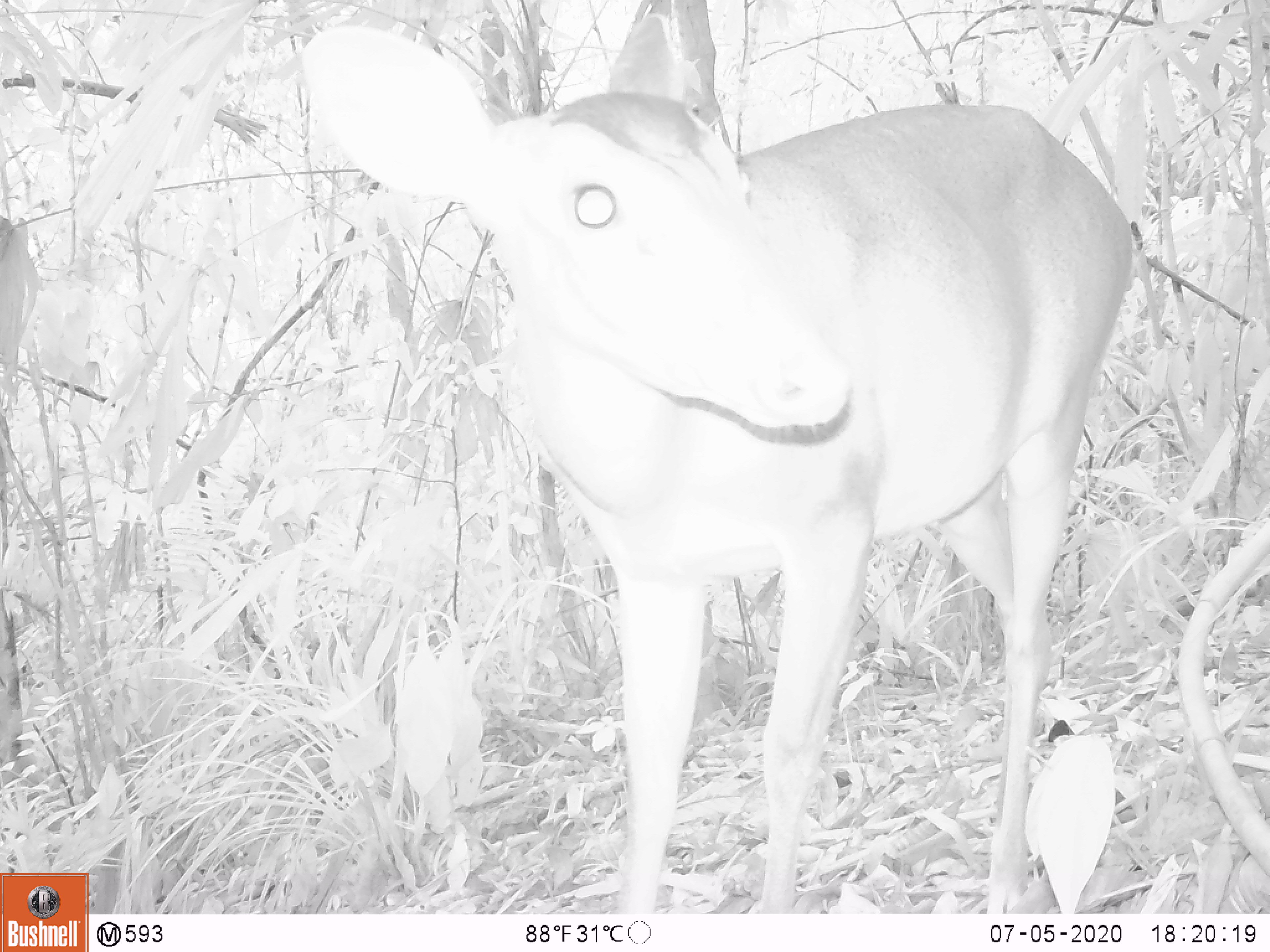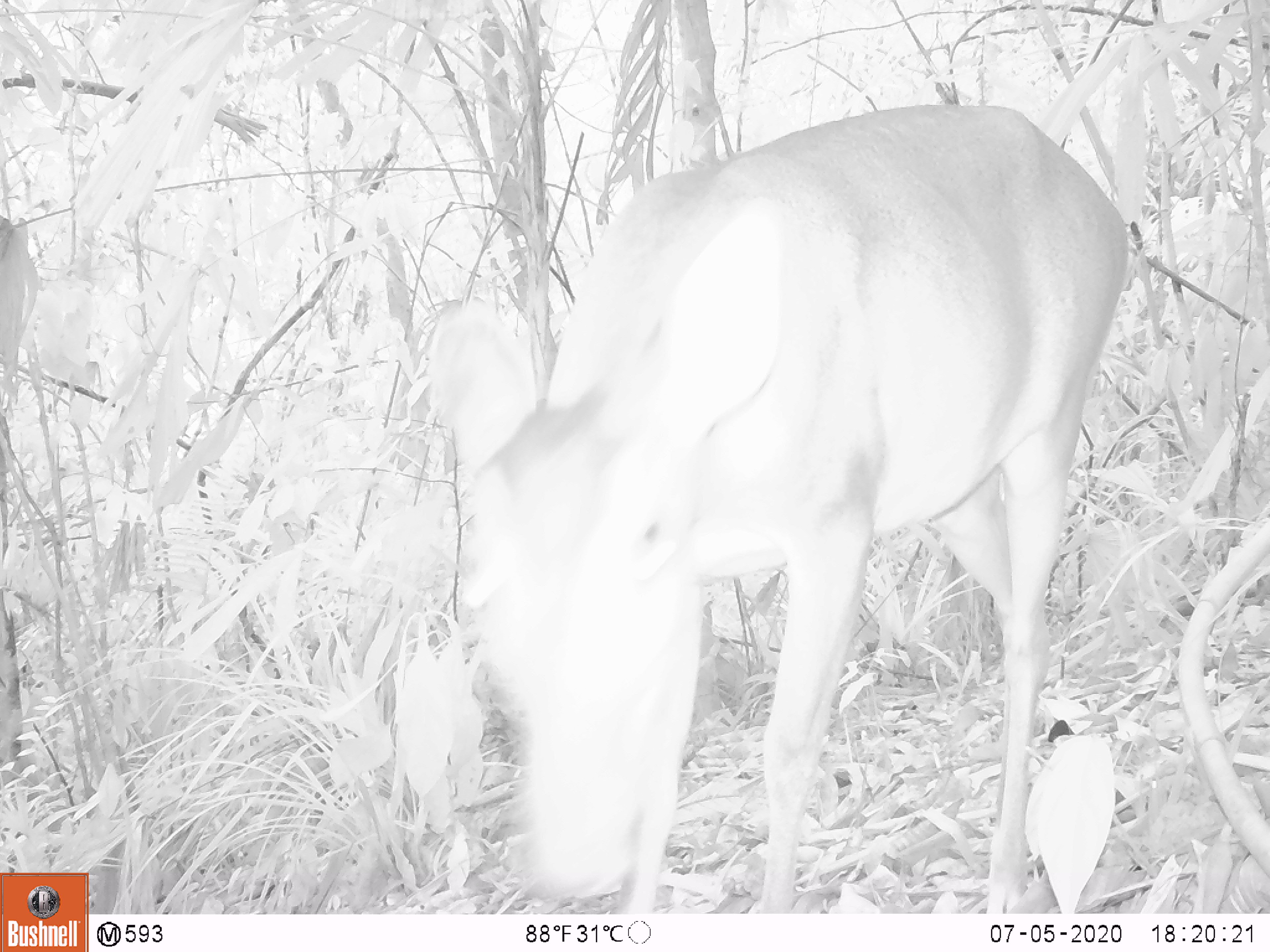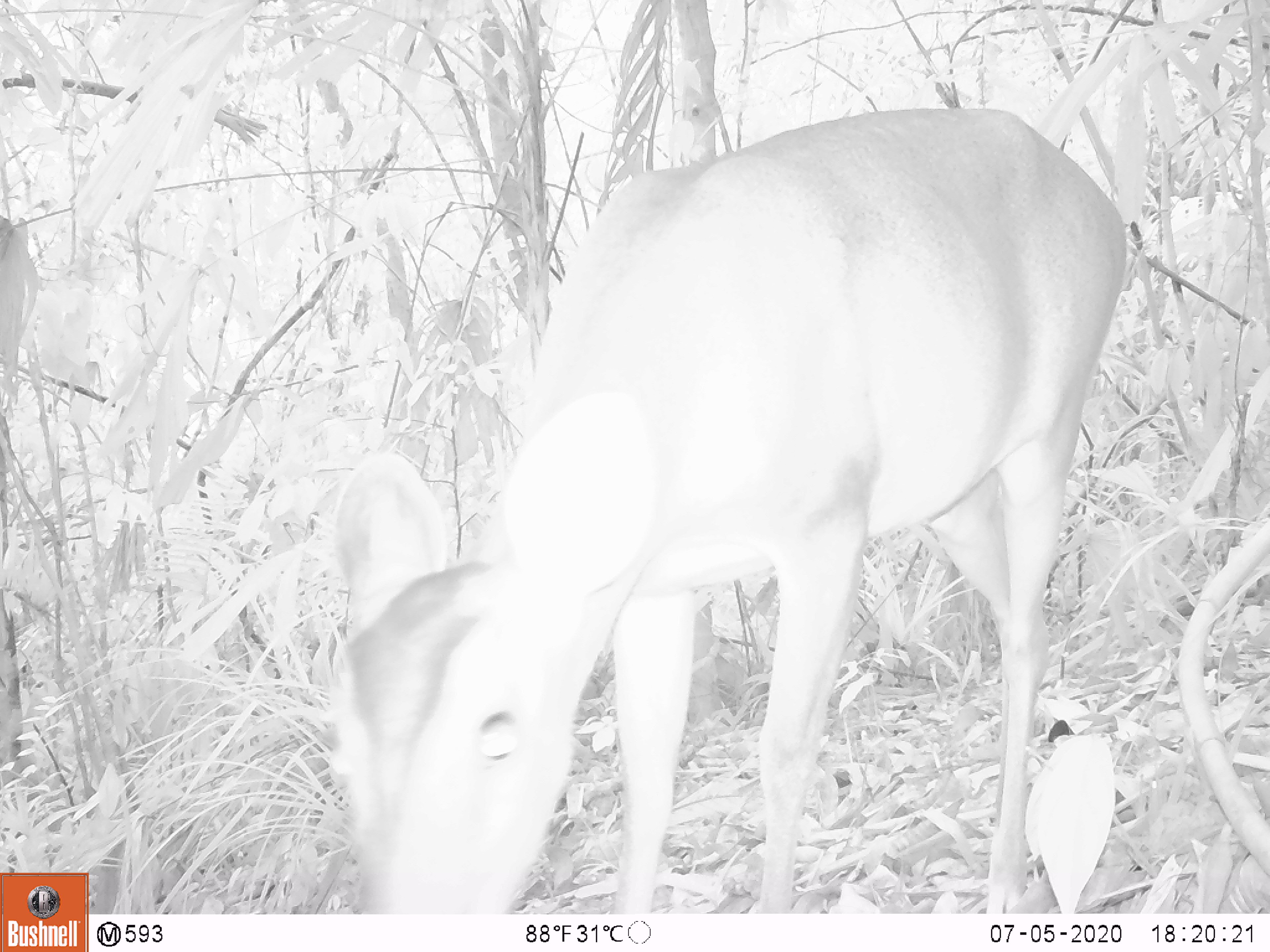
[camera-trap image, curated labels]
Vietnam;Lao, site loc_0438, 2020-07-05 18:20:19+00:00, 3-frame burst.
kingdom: Animalia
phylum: Chordata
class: Mammalia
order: Artiodactyla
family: Cervidae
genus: Muntiacus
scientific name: Muntiacus vuquangensis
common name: large-antlered muntjac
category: large antlered muntjac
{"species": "large antlered muntjac (large-antlered muntjac) (Muntiacus vuquangensis)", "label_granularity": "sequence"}